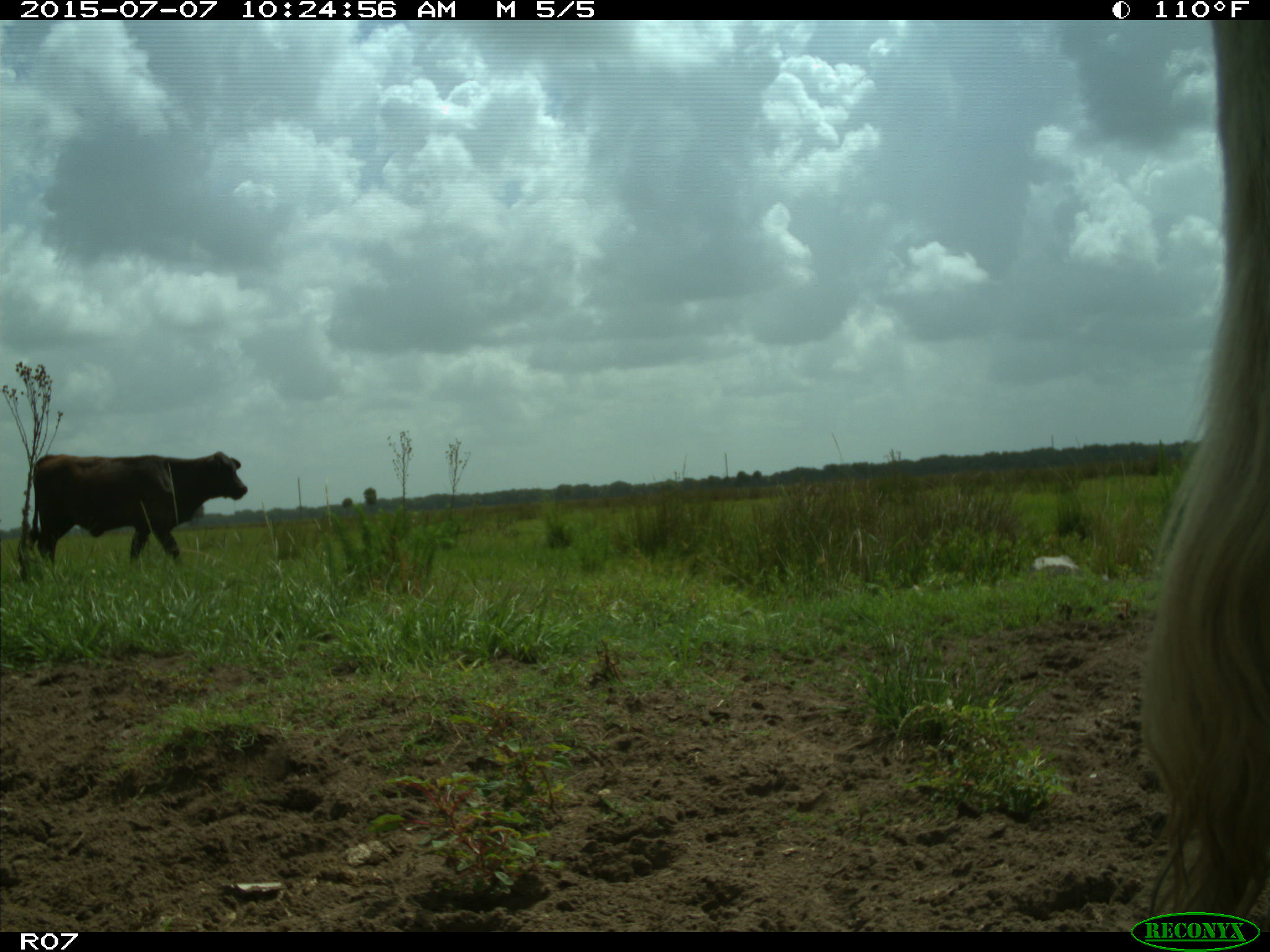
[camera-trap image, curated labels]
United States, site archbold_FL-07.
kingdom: Animalia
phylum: Chordata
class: Mammalia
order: Artiodactyla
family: Bovidae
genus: Bos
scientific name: Bos taurus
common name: domestic cow